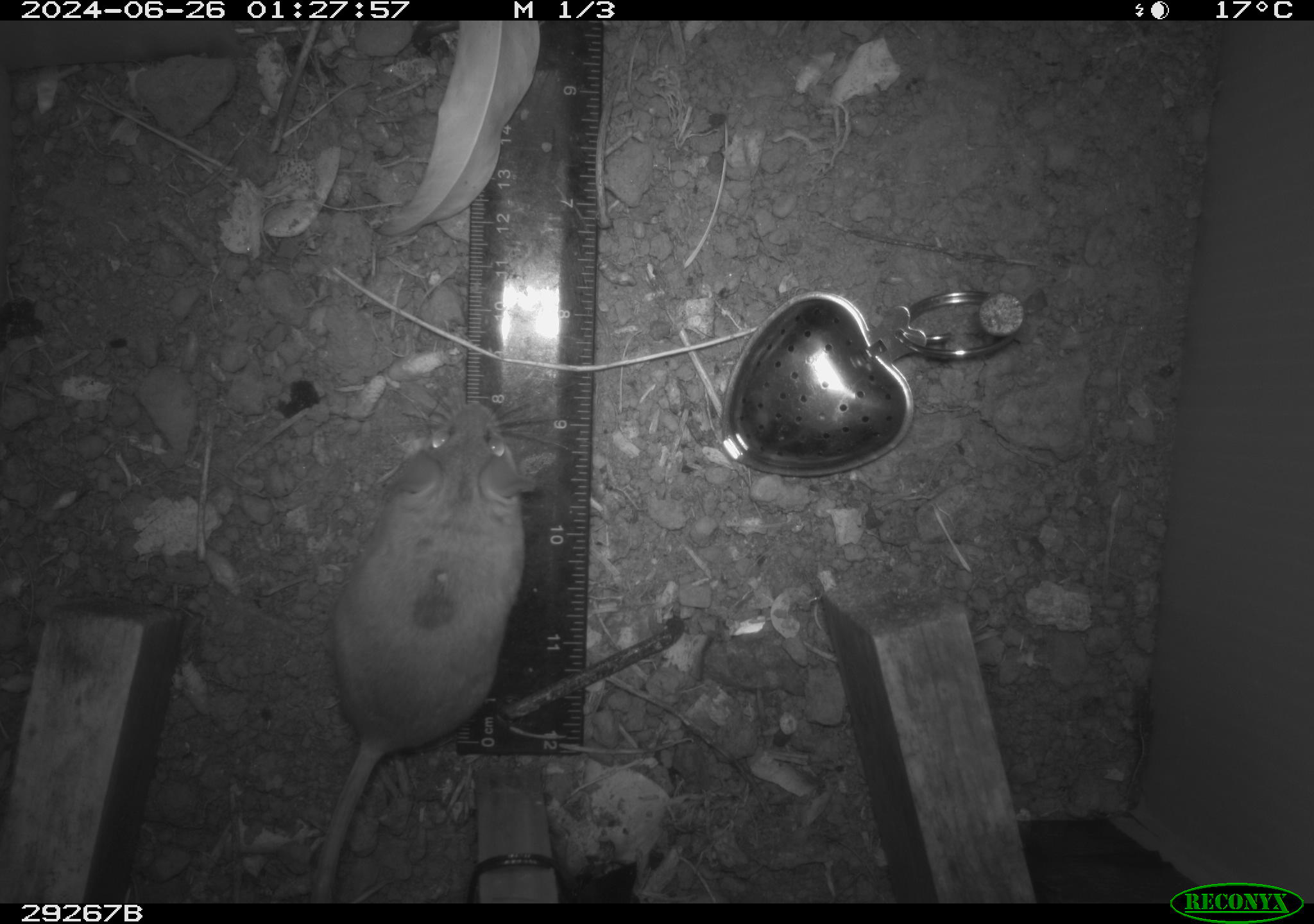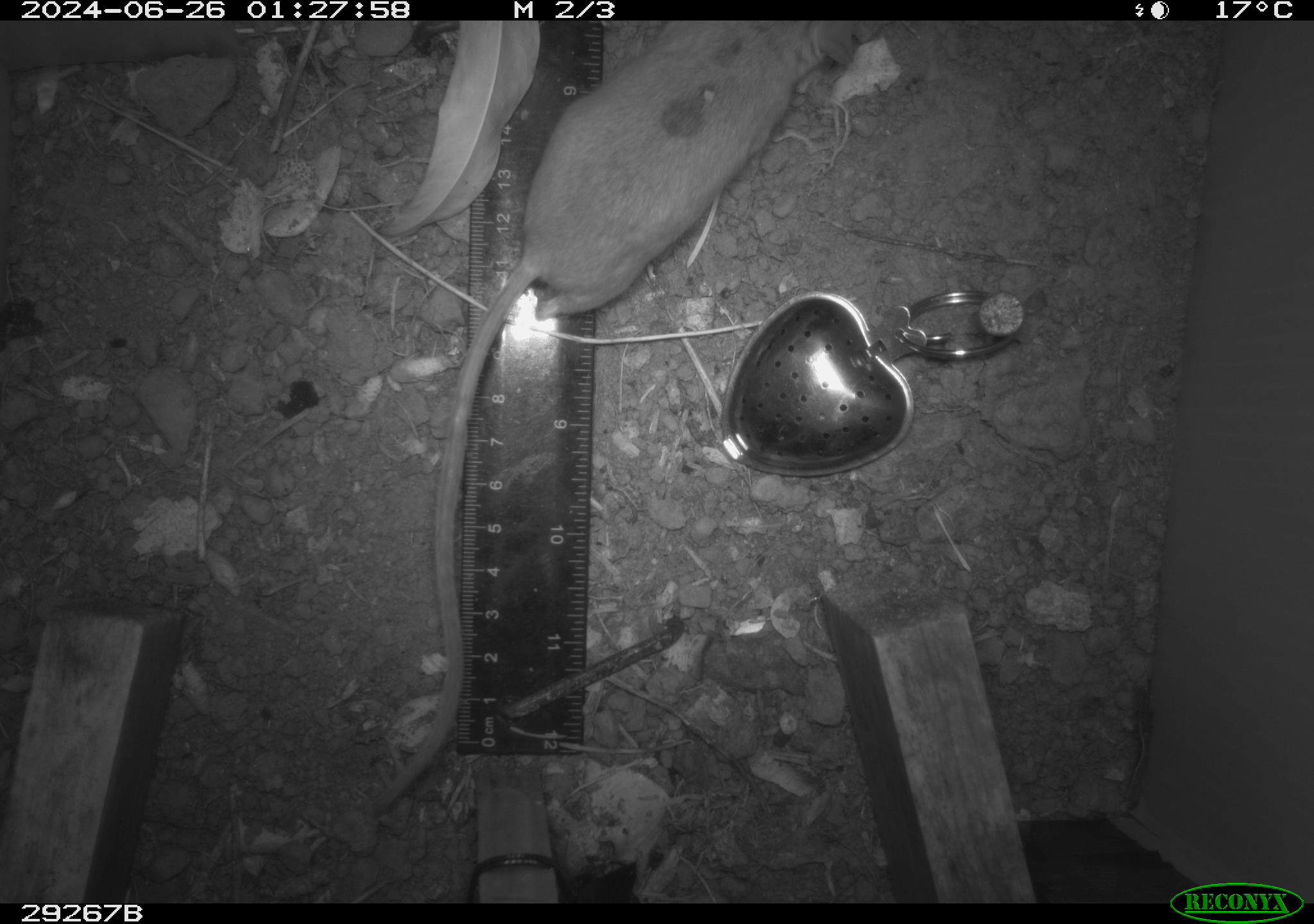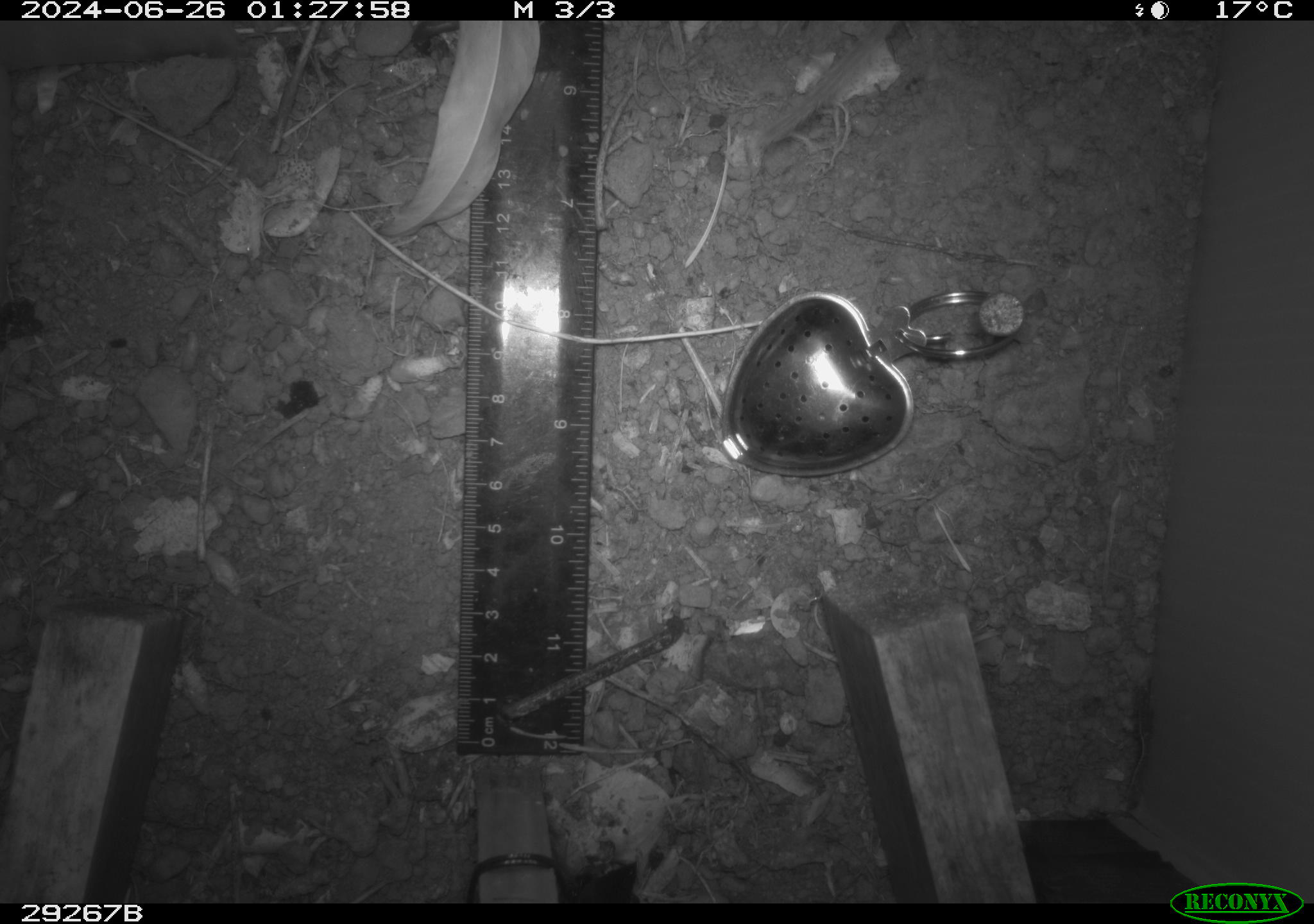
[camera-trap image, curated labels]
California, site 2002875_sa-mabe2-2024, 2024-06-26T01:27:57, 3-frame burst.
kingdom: Animalia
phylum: Chordata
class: Mammalia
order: Rodentia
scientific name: Rodentia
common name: mouse species